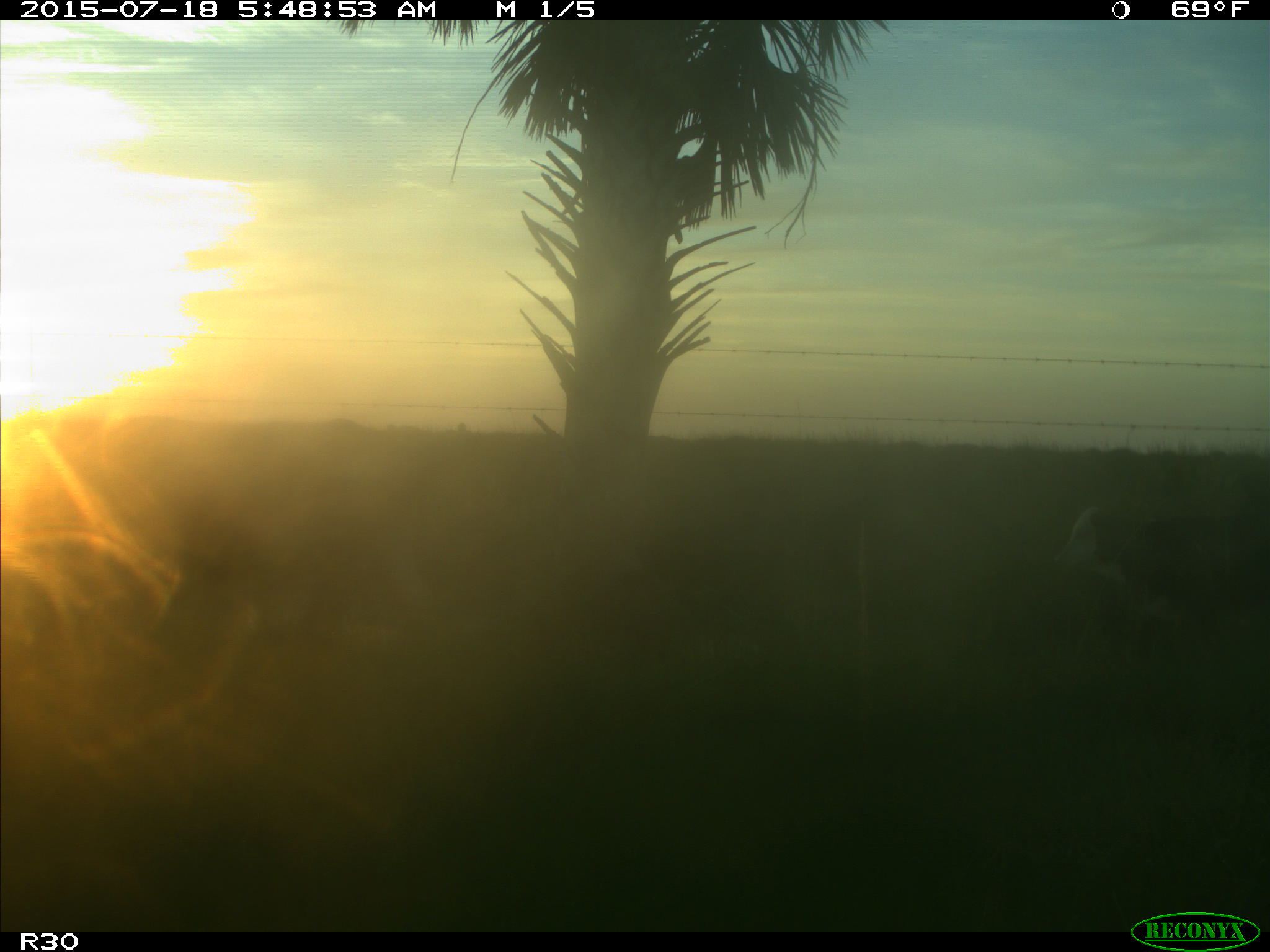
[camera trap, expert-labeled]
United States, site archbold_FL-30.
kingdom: Animalia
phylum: Chordata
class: Mammalia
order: Artiodactyla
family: Bovidae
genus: Bos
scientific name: Bos taurus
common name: domestic cow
Bos taurus (domestic cow).